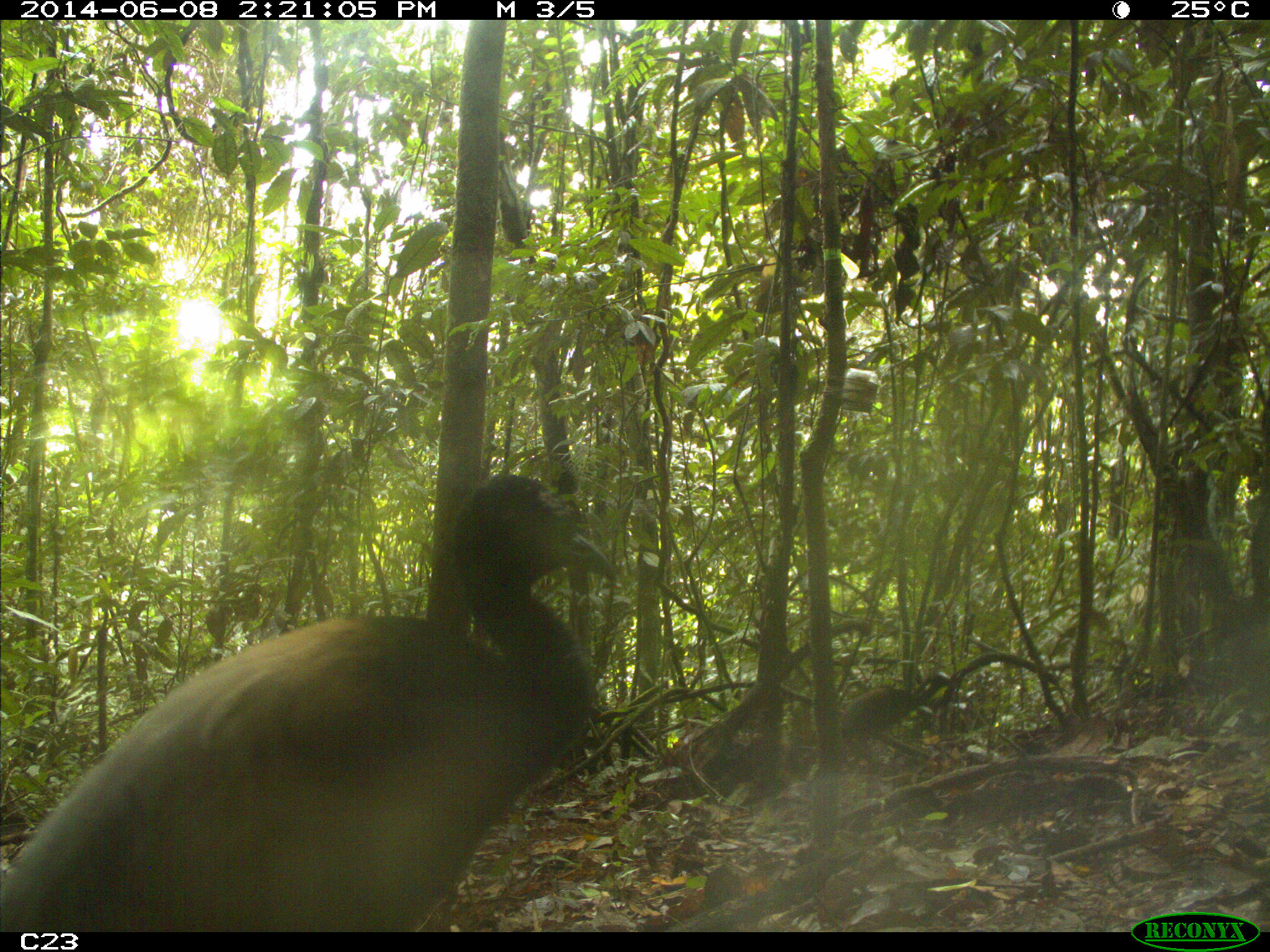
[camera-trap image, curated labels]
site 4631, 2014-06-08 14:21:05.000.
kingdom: Animalia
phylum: Chordata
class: Aves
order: Gruiformes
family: Psophiidae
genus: Psophia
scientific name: Psophia crepitans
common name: gray-winged trumpeter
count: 3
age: adult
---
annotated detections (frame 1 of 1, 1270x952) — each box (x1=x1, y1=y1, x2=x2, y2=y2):
psophia crepitans: (x1=0, y1=468, x2=617, y2=931)